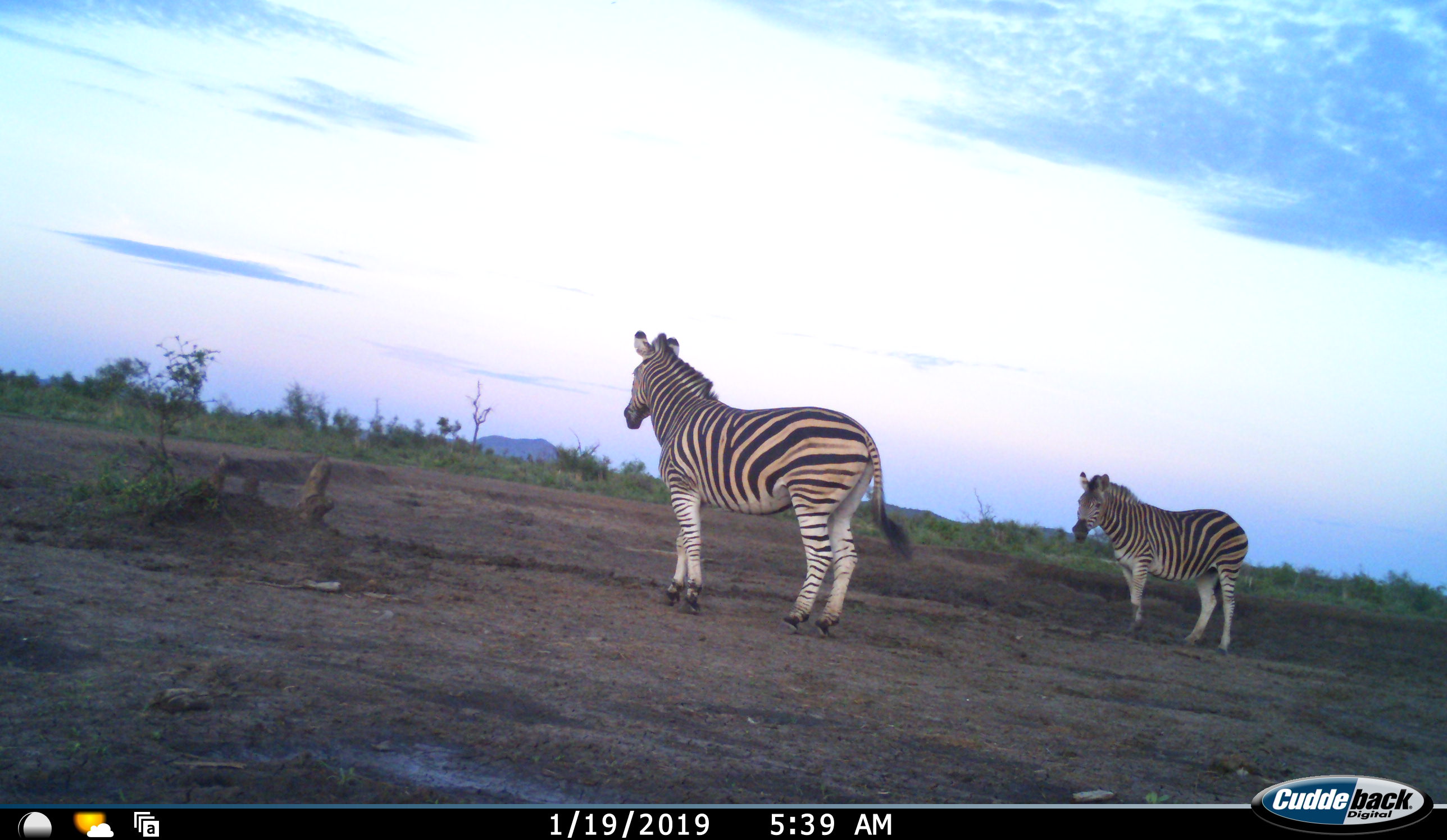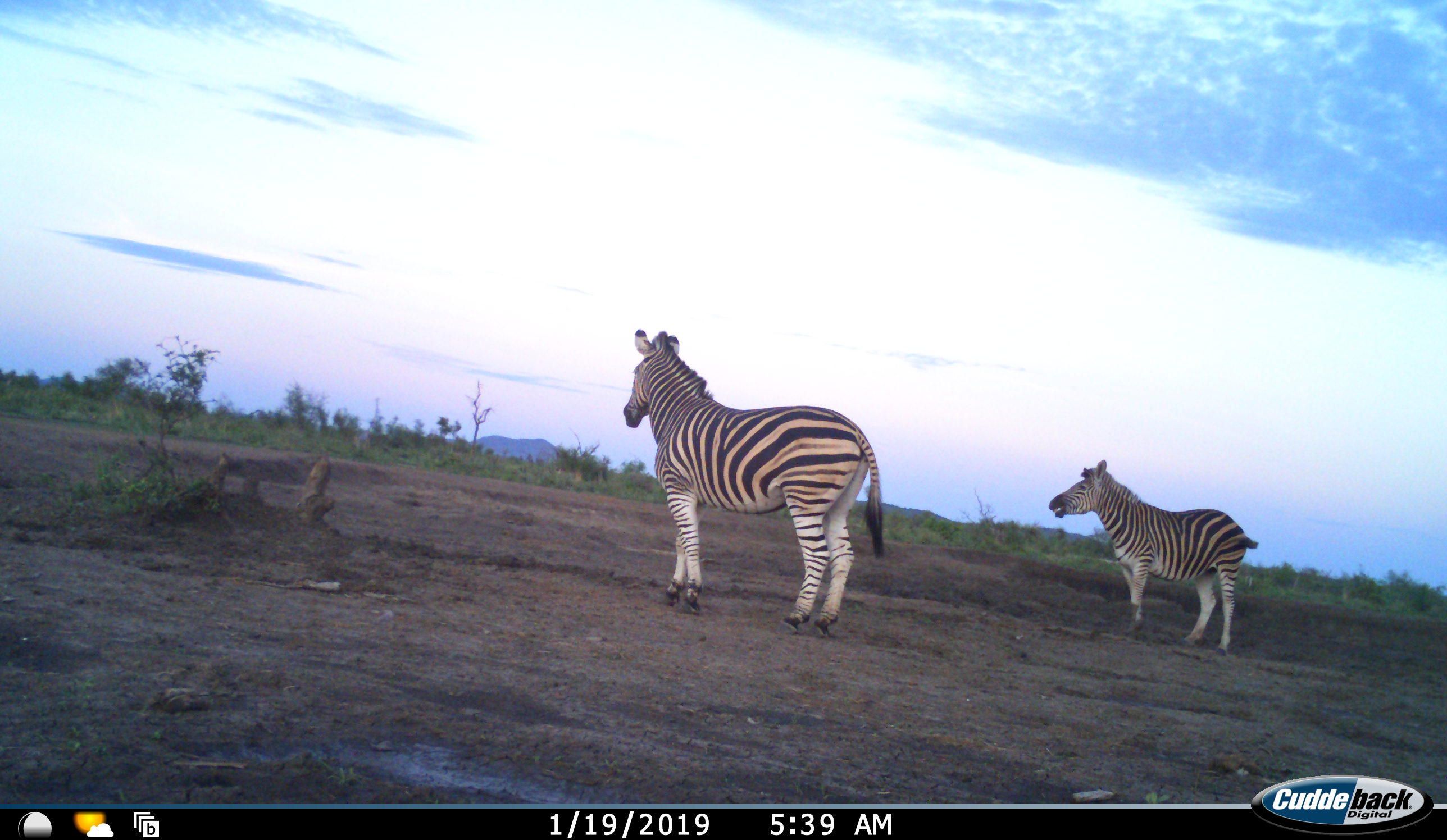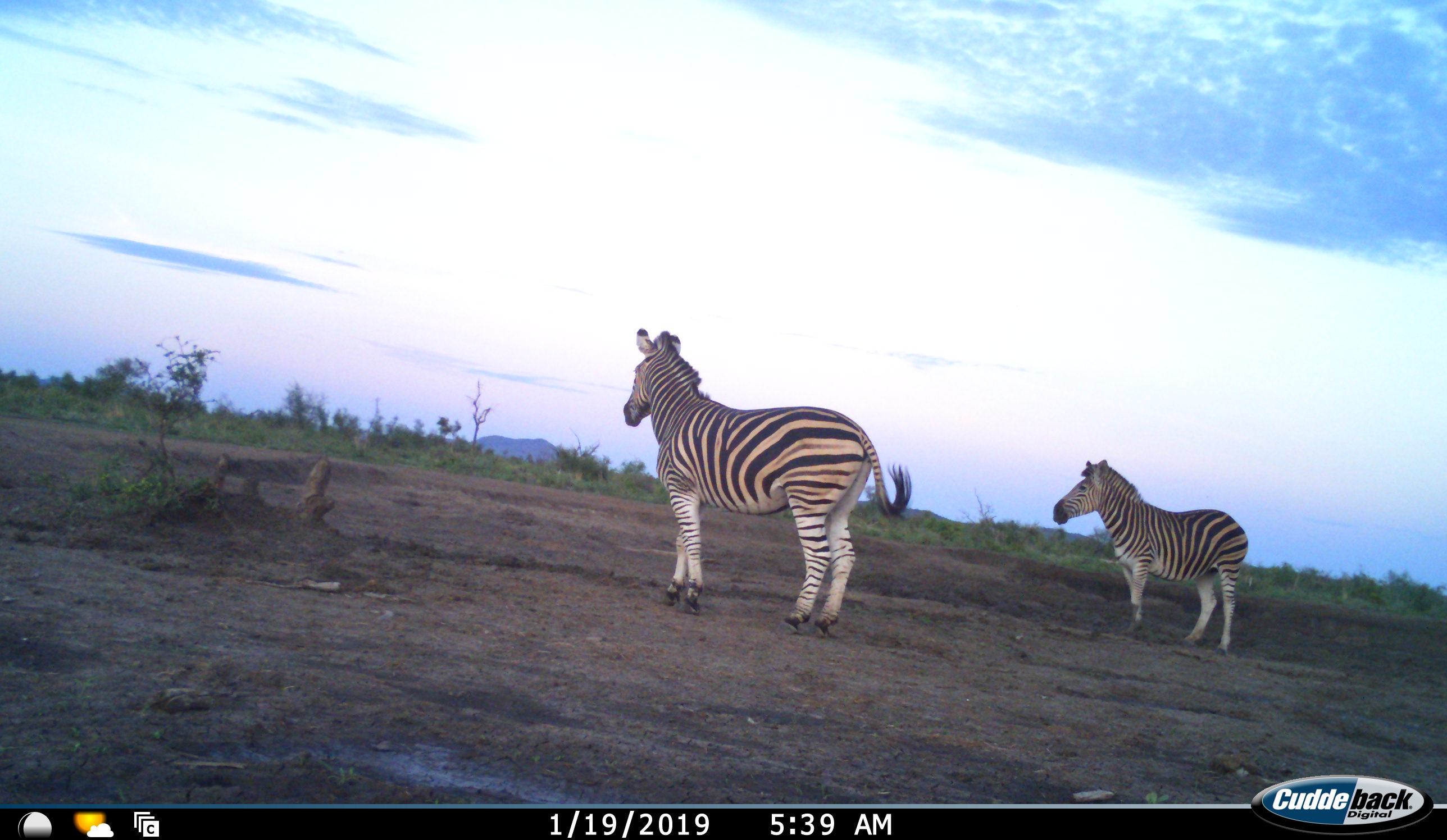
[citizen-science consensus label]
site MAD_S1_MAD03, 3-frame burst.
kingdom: Animalia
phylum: Chordata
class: Mammalia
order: Perissodactyla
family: Equidae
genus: Equus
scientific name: Equus quagga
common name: plains zebra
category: zebraplains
Zebraplains (plains zebra) (Equus quagga), count 2. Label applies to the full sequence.